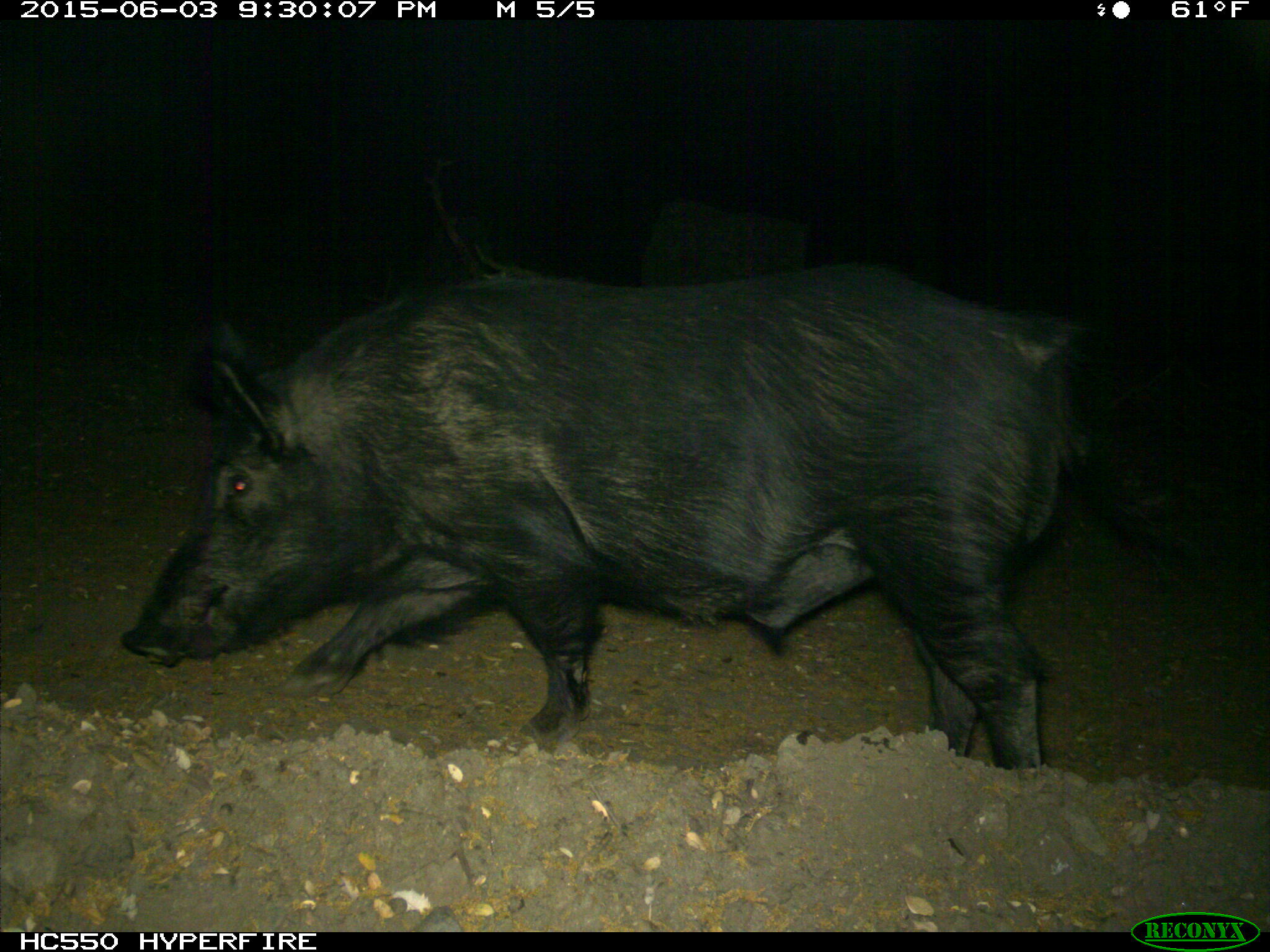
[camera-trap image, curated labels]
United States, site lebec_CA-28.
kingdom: Animalia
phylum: Chordata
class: Mammalia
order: Artiodactyla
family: Suidae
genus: Sus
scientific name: Sus scrofa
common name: wild boar